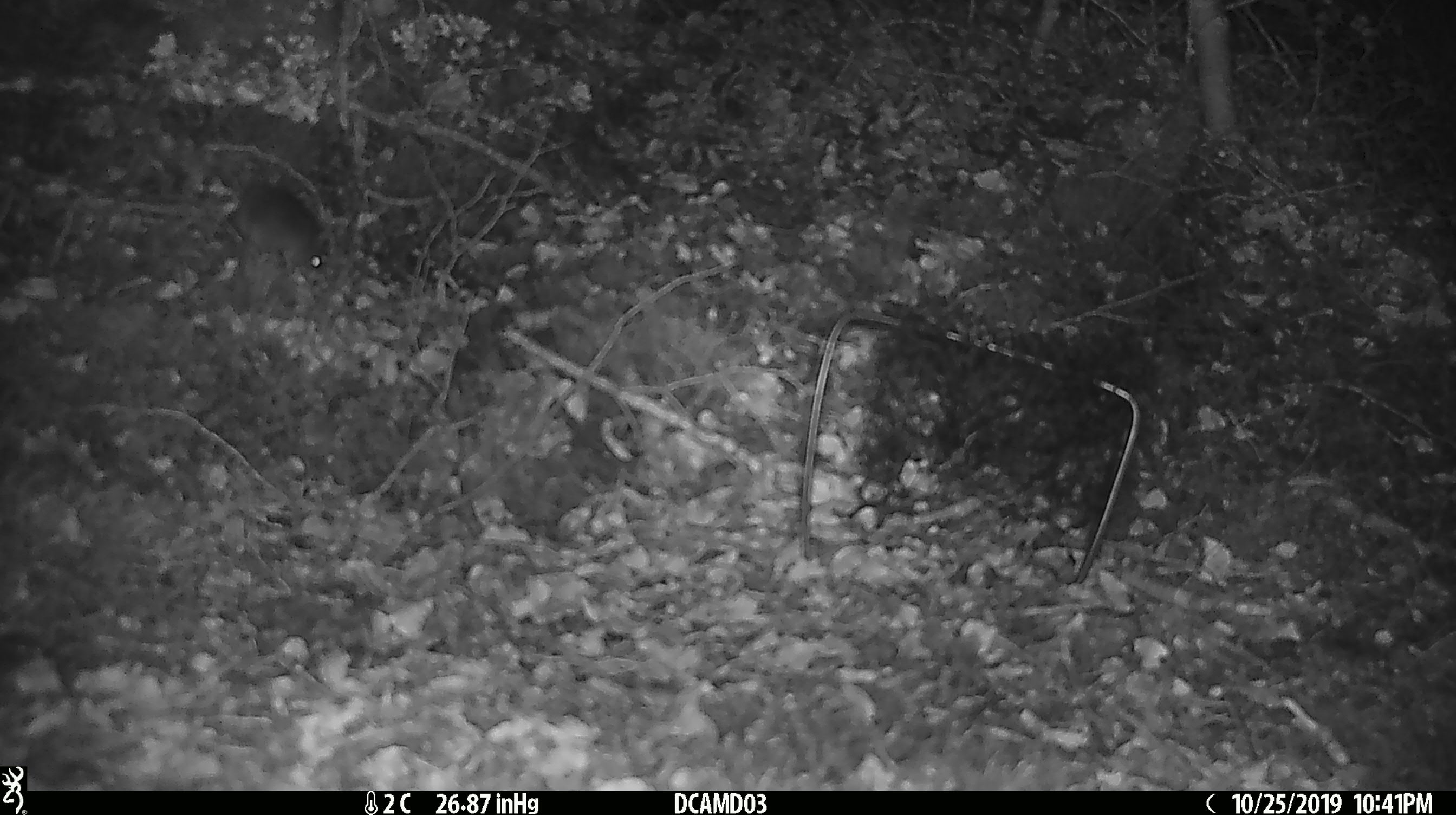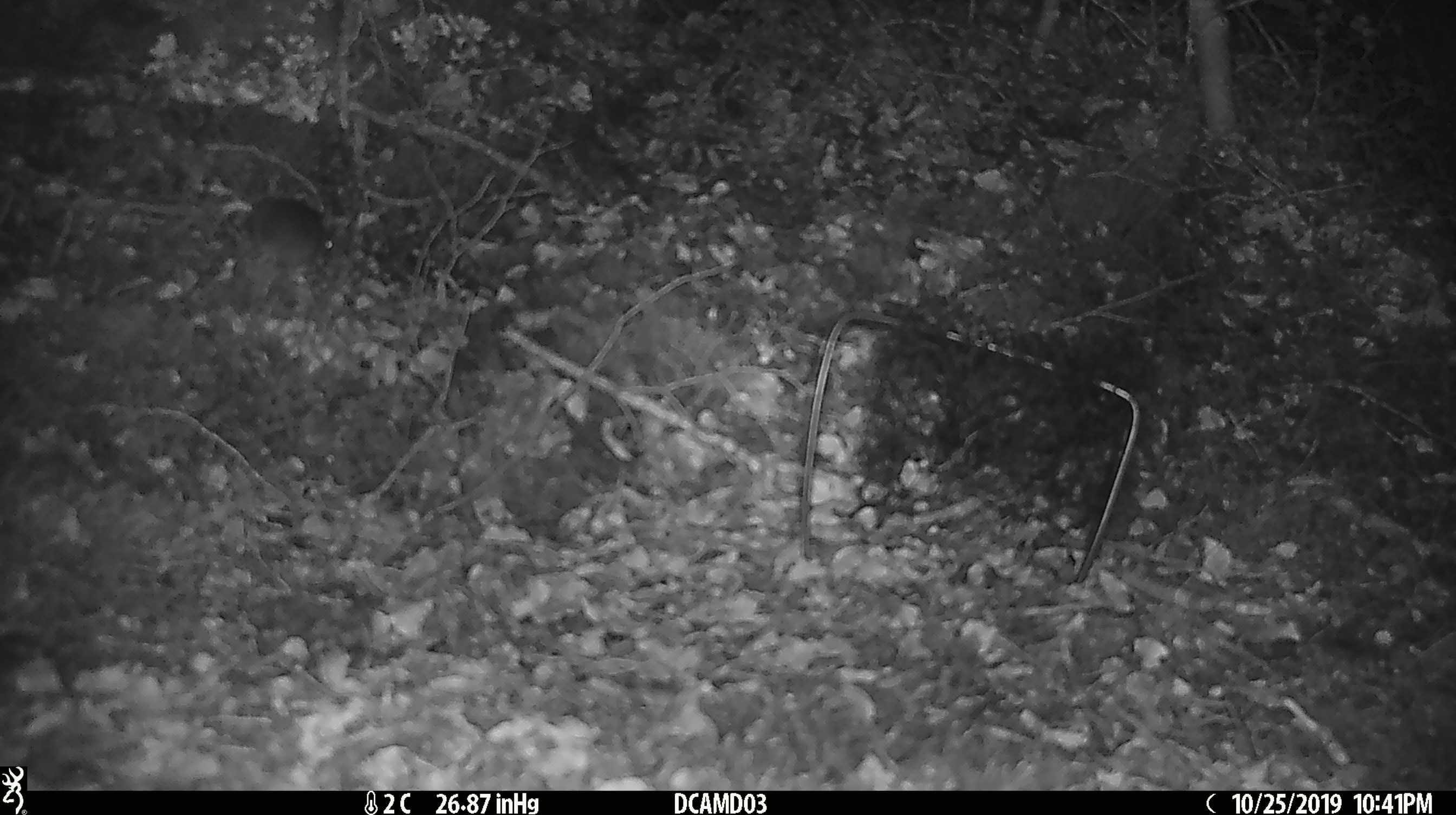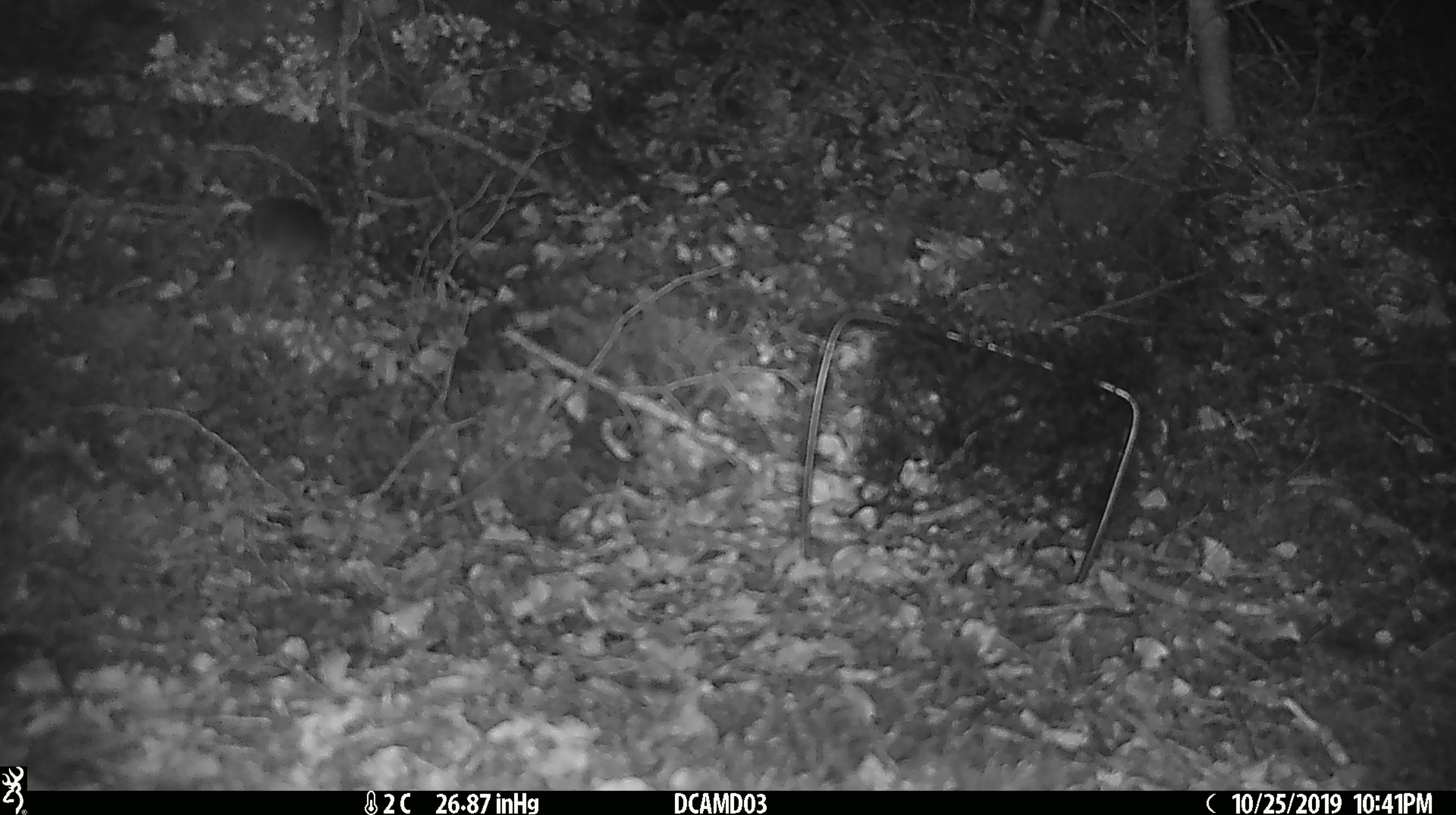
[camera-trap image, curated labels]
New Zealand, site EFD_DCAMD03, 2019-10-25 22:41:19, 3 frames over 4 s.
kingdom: Animalia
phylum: Chordata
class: Mammalia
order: Rodentia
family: Muridae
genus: Mus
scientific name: Mus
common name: mouse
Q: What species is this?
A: Mouse (Mus).